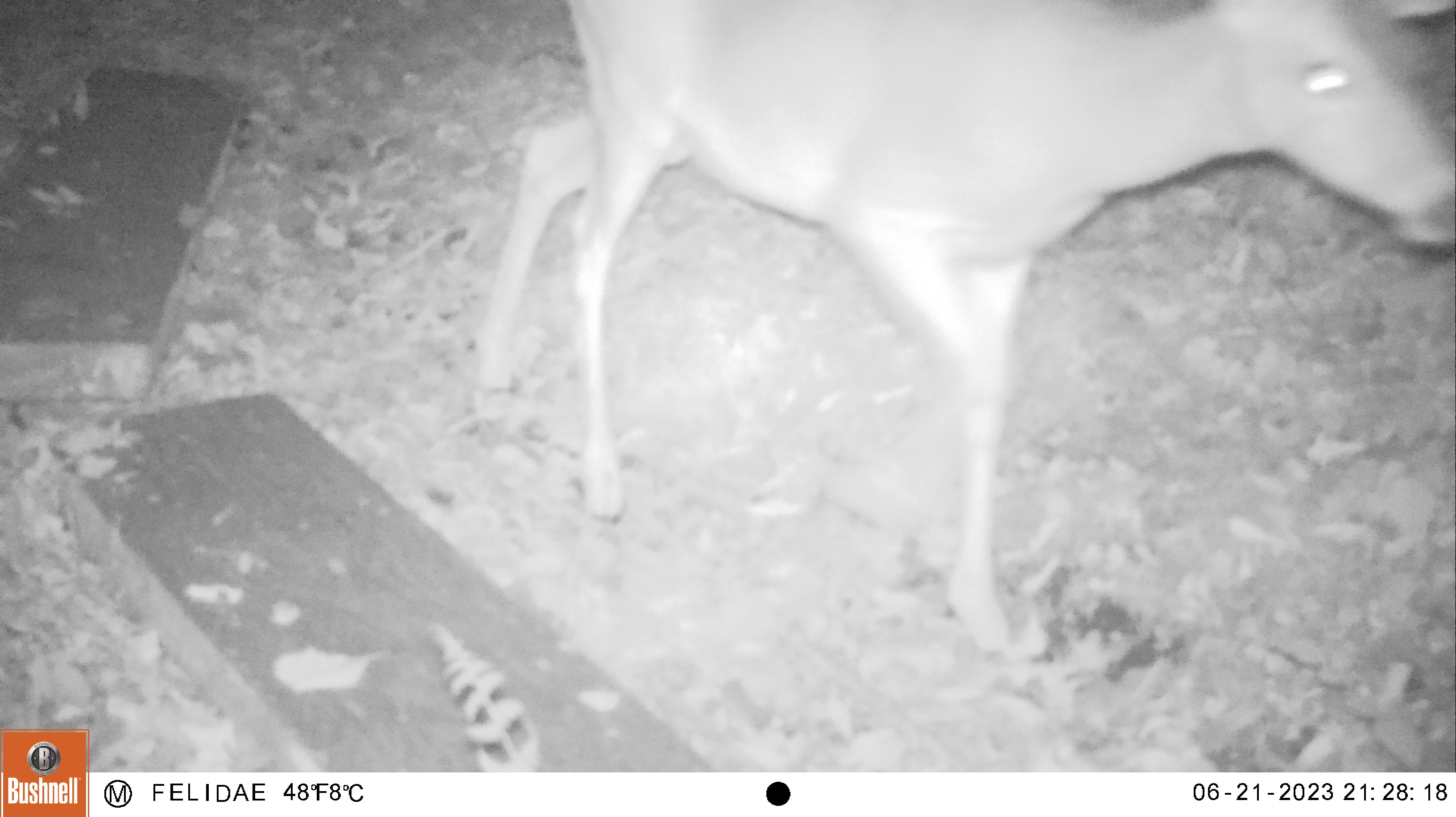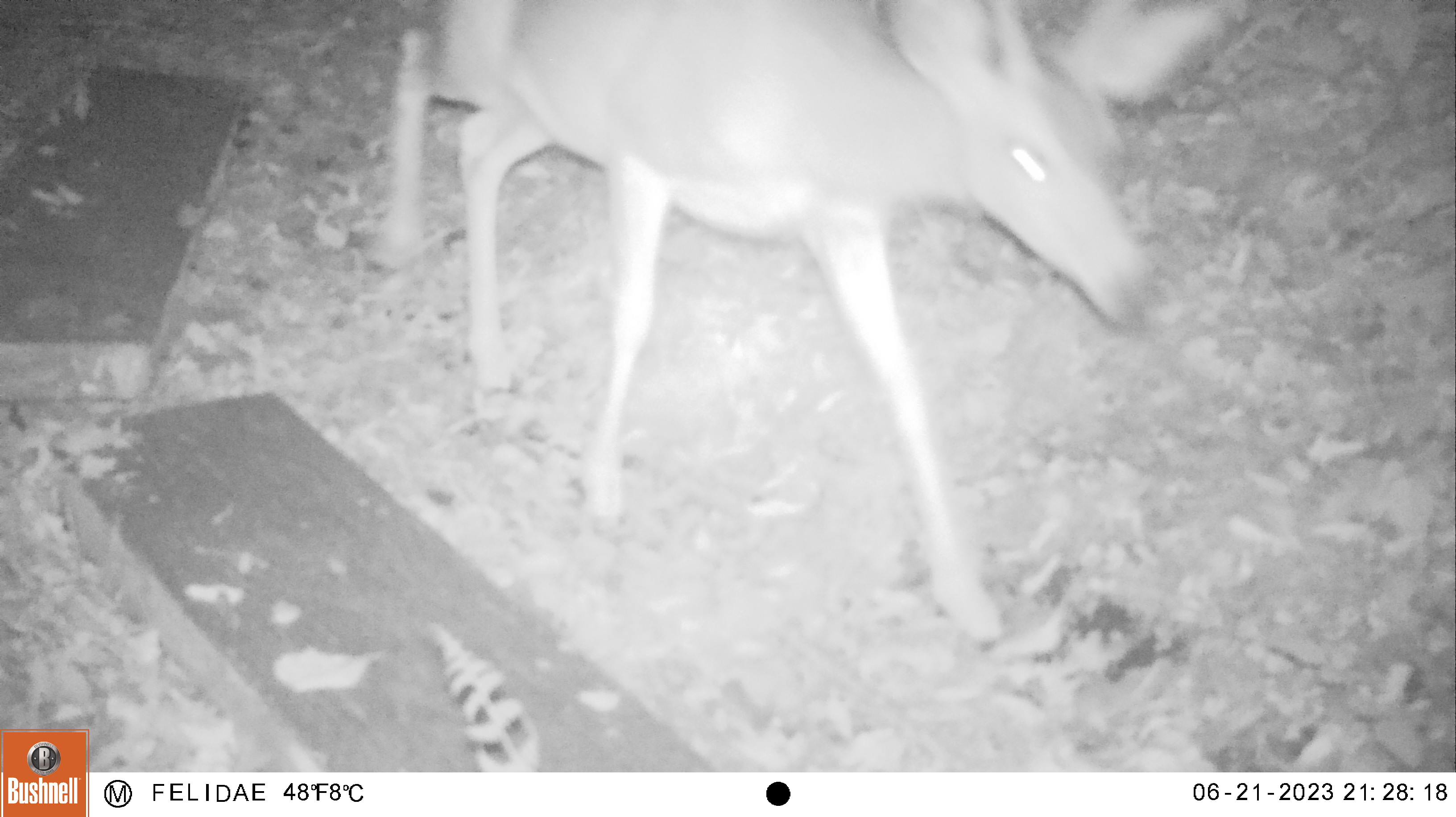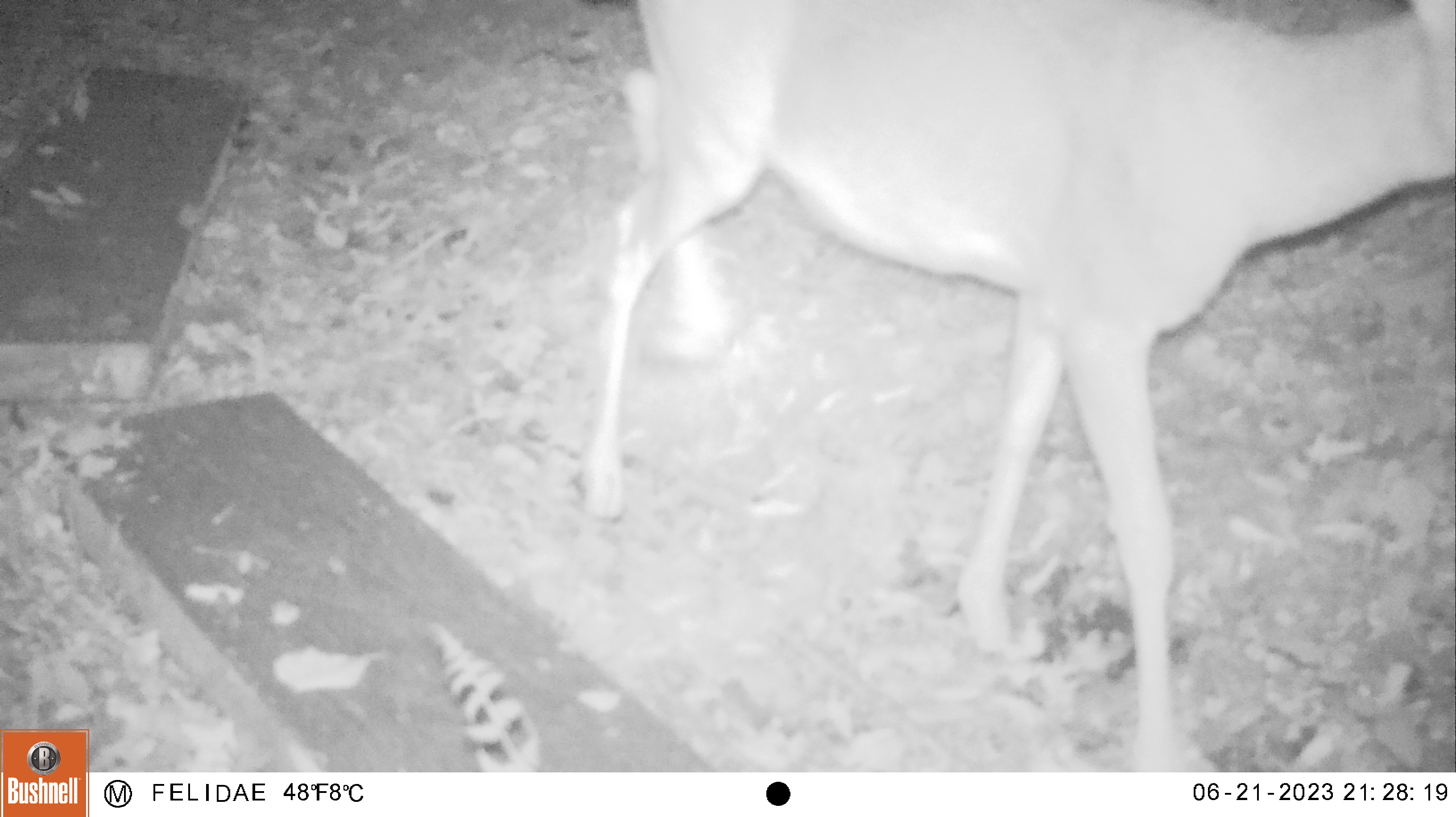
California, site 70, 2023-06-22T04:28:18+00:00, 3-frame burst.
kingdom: Animalia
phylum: Chordata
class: Mammalia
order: Artiodactyla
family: Cervidae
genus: Odocoileus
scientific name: Odocoileus hemionus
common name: mule deer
Mule deer (Odocoileus hemionus).